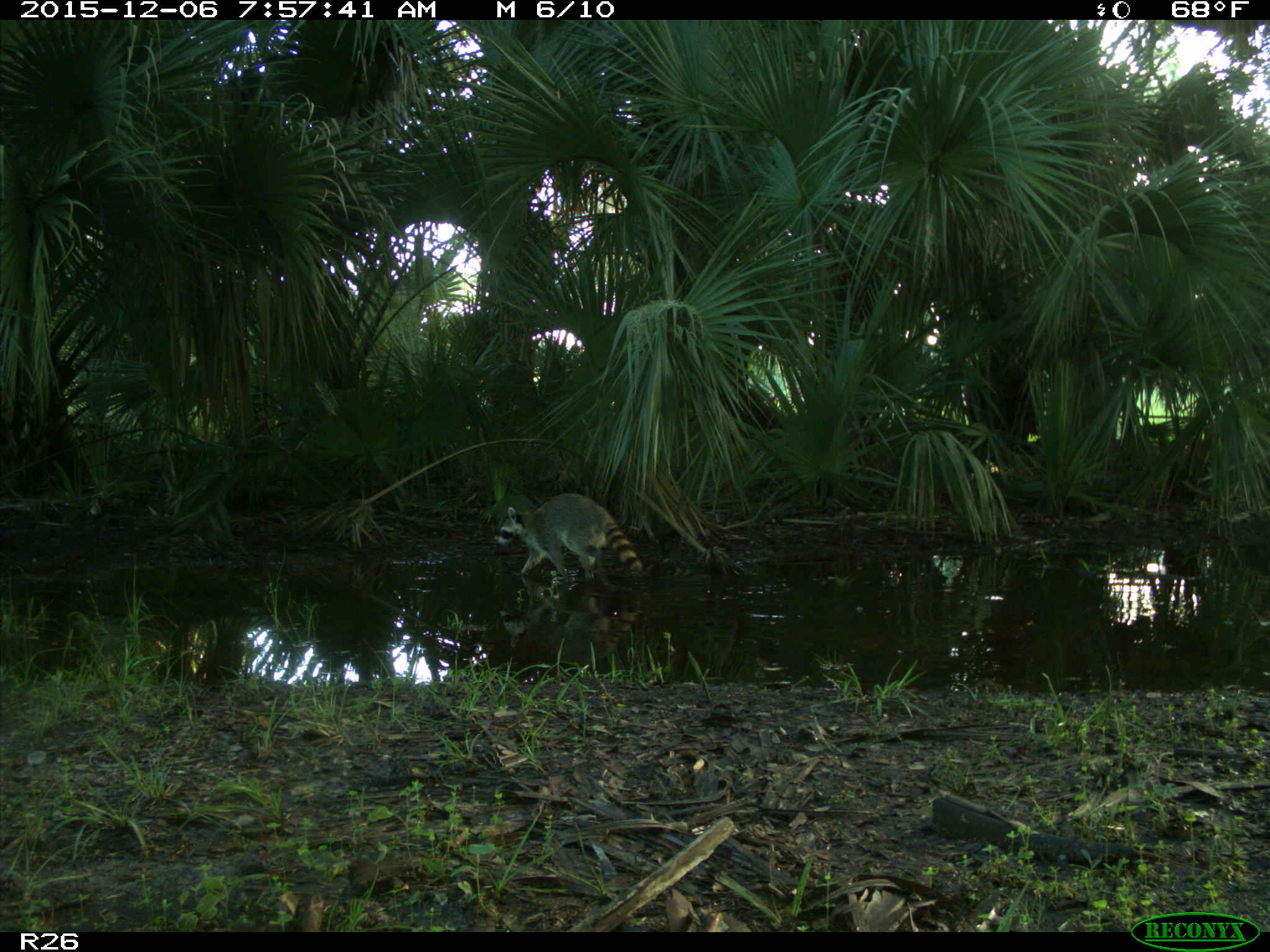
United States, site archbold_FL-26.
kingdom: Animalia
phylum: Chordata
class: Mammalia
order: Carnivora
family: Procyonidae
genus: Procyon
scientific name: Procyon lotor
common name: common raccoon